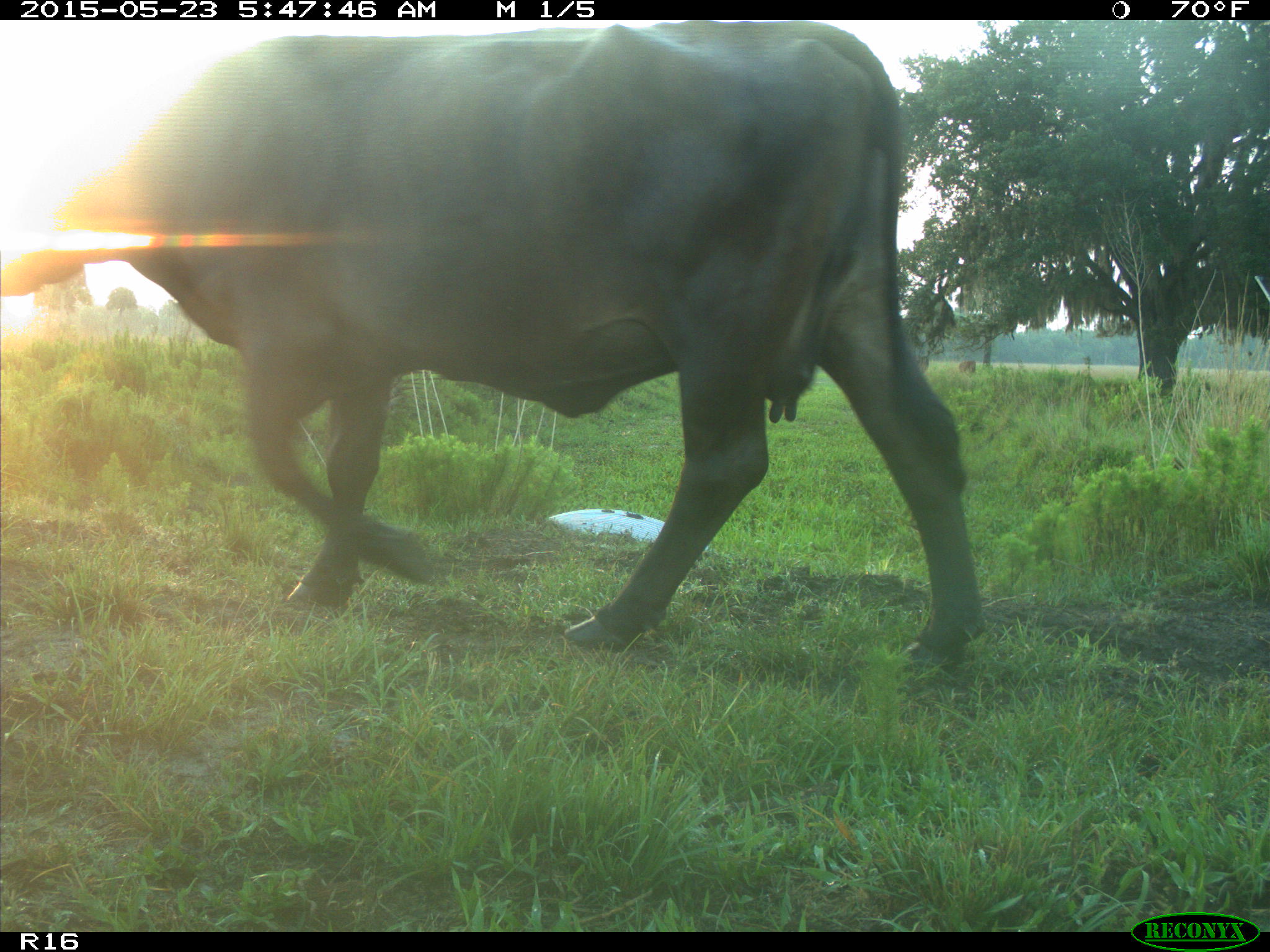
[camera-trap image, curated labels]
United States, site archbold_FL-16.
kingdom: Animalia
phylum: Chordata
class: Mammalia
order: Artiodactyla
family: Bovidae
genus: Bos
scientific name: Bos taurus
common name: domestic cow